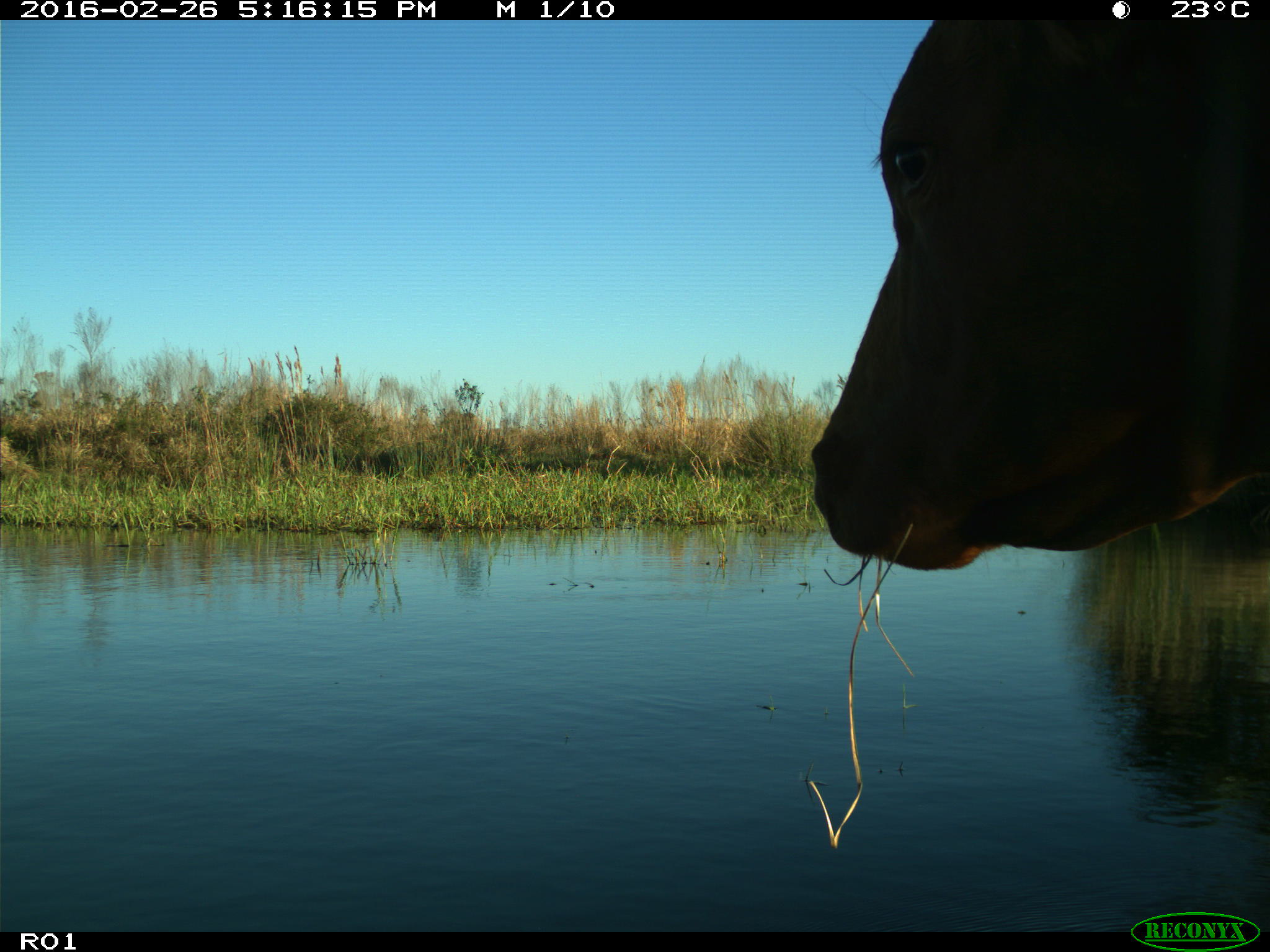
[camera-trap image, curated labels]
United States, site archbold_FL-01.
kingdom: Animalia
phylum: Chordata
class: Mammalia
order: Artiodactyla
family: Bovidae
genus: Bos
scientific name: Bos taurus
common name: domestic cow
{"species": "Bos taurus (domestic cow)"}